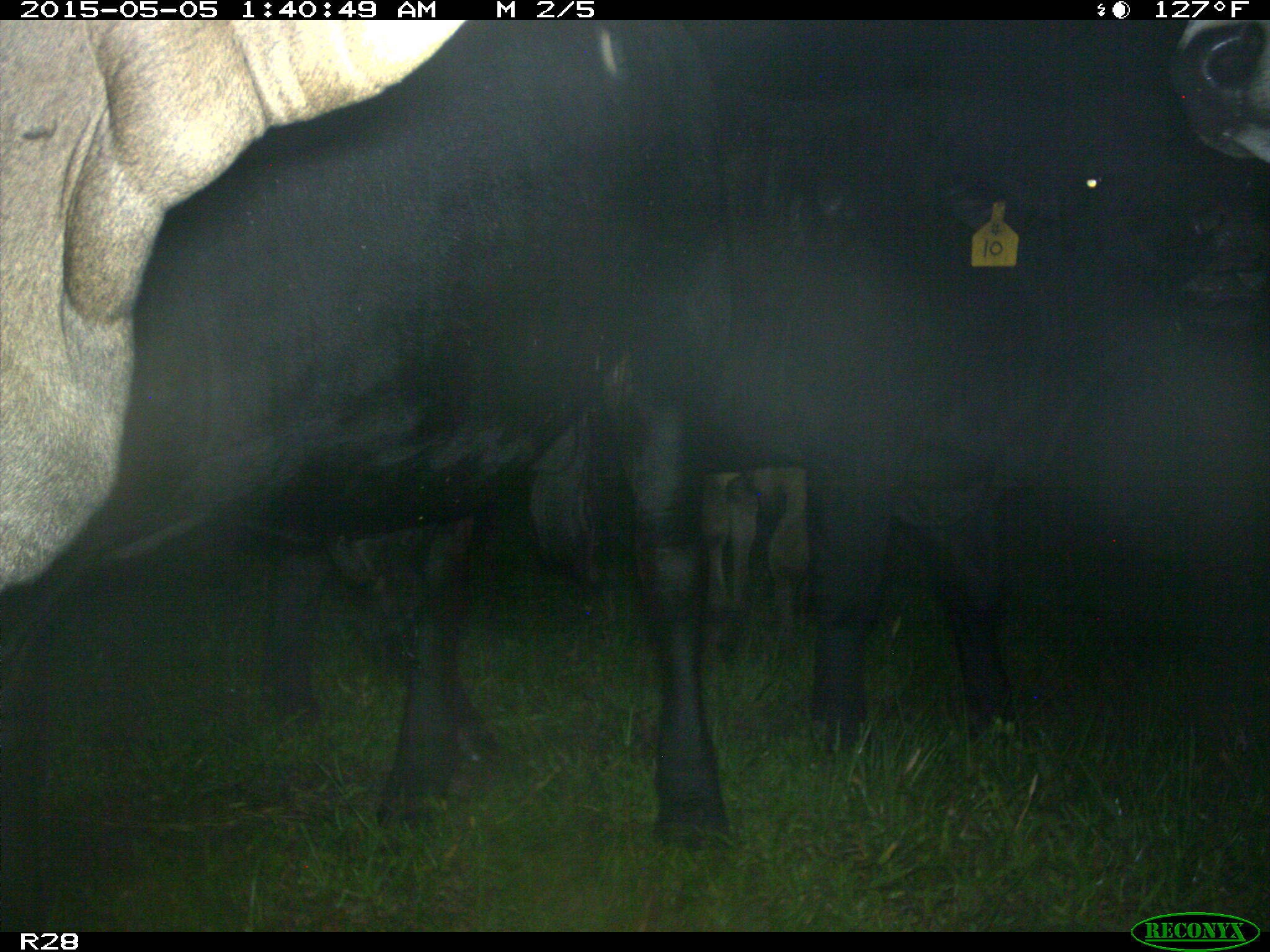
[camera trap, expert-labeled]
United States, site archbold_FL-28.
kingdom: Animalia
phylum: Chordata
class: Mammalia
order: Artiodactyla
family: Bovidae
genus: Bos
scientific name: Bos taurus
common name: domestic cow